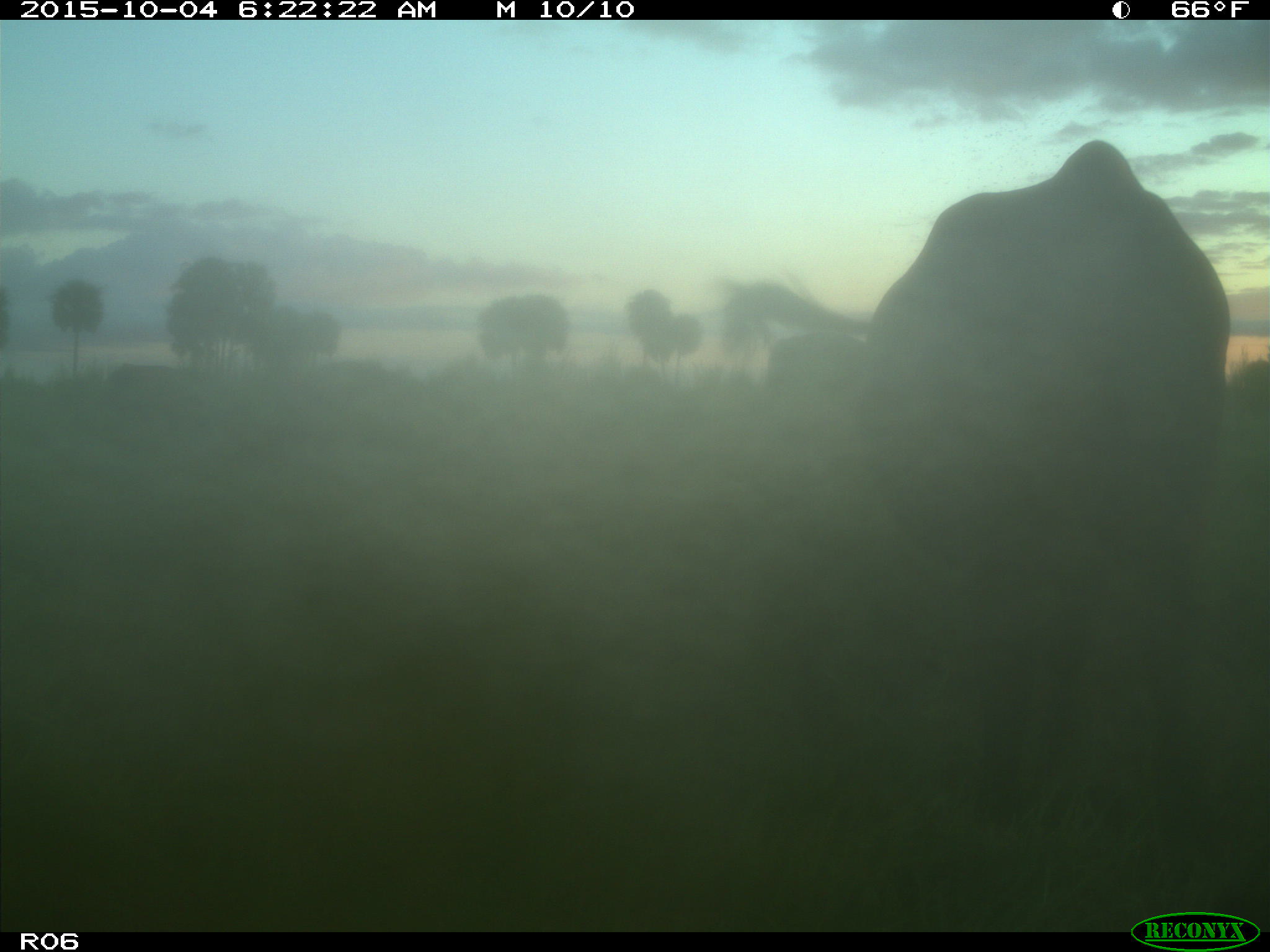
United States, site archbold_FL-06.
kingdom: Animalia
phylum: Chordata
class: Mammalia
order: Artiodactyla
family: Bovidae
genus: Bos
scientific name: Bos taurus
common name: domestic cow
Bos taurus (domestic cow).